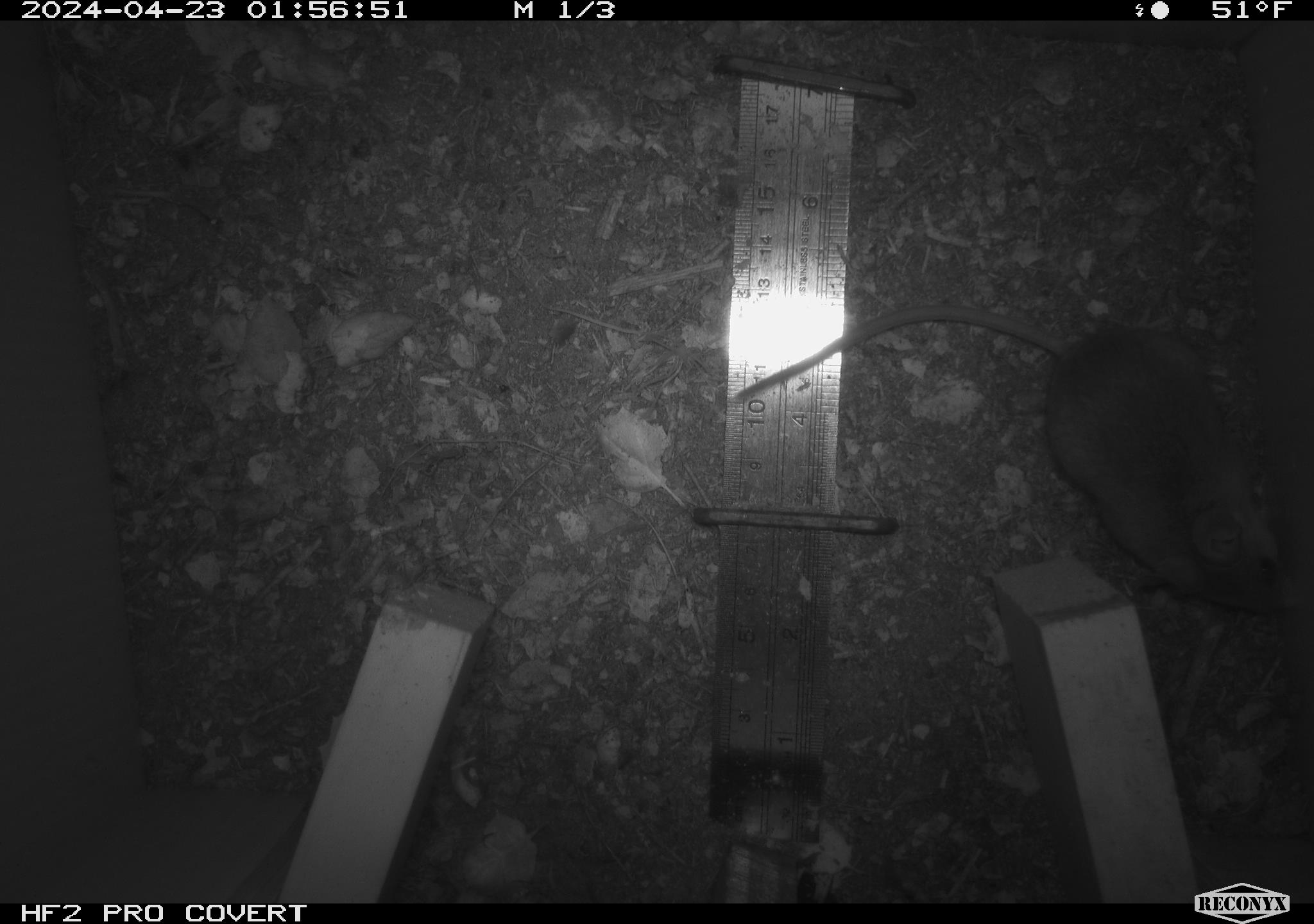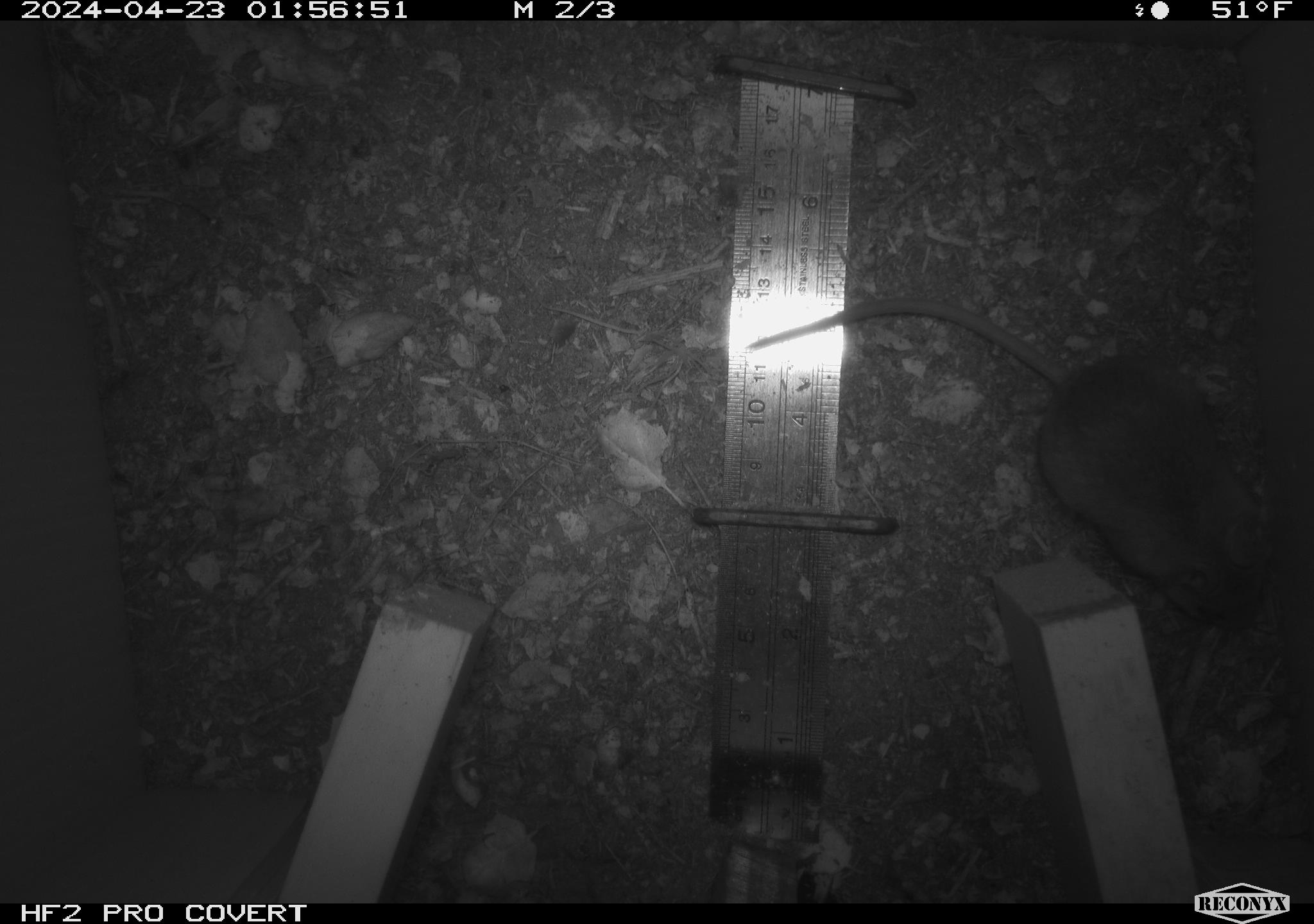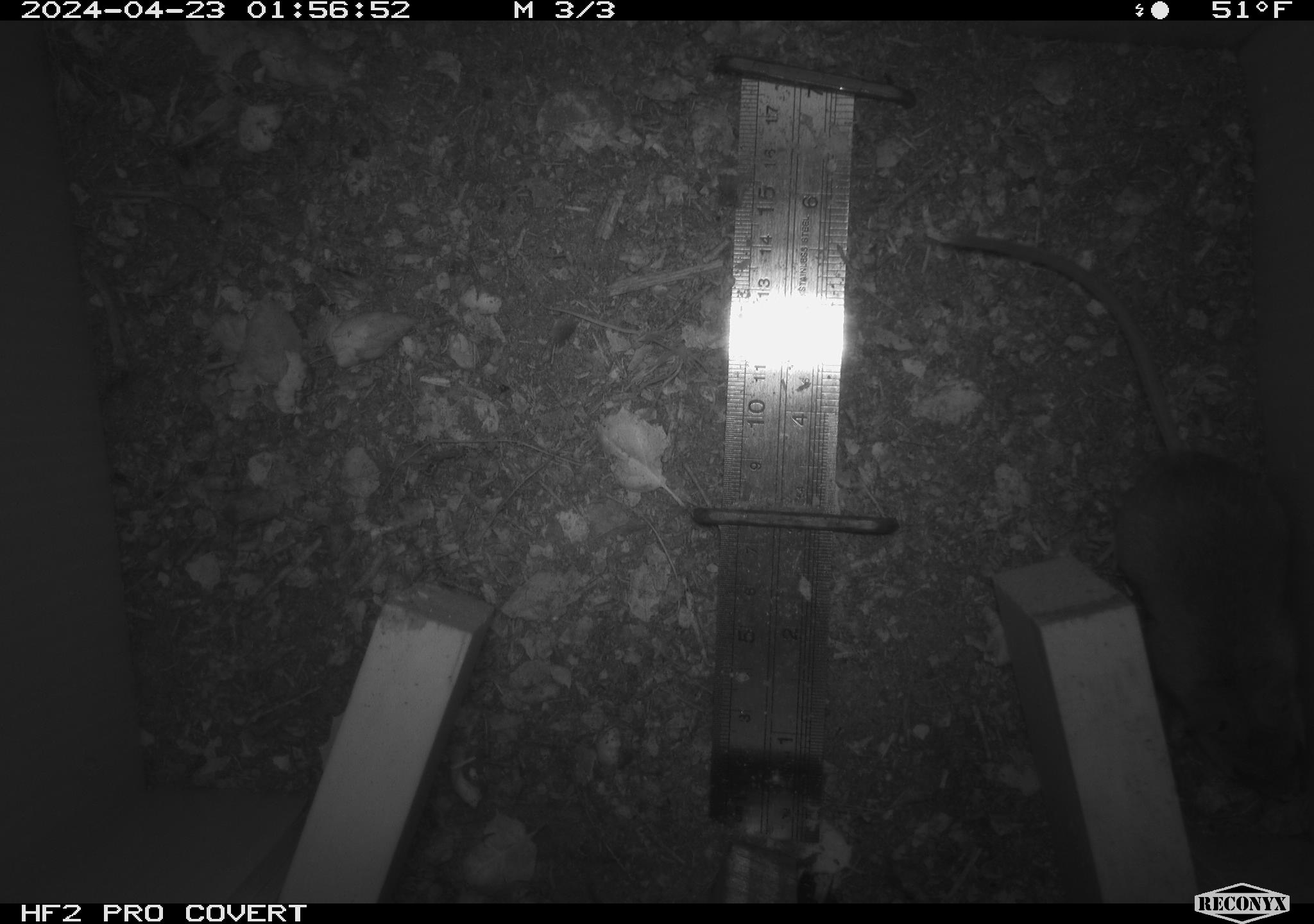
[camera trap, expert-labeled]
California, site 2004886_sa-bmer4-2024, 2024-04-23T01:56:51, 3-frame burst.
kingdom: Animalia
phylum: Chordata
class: Mammalia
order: Rodentia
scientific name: Rodentia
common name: mouse species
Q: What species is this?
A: Mouse species (Rodentia).